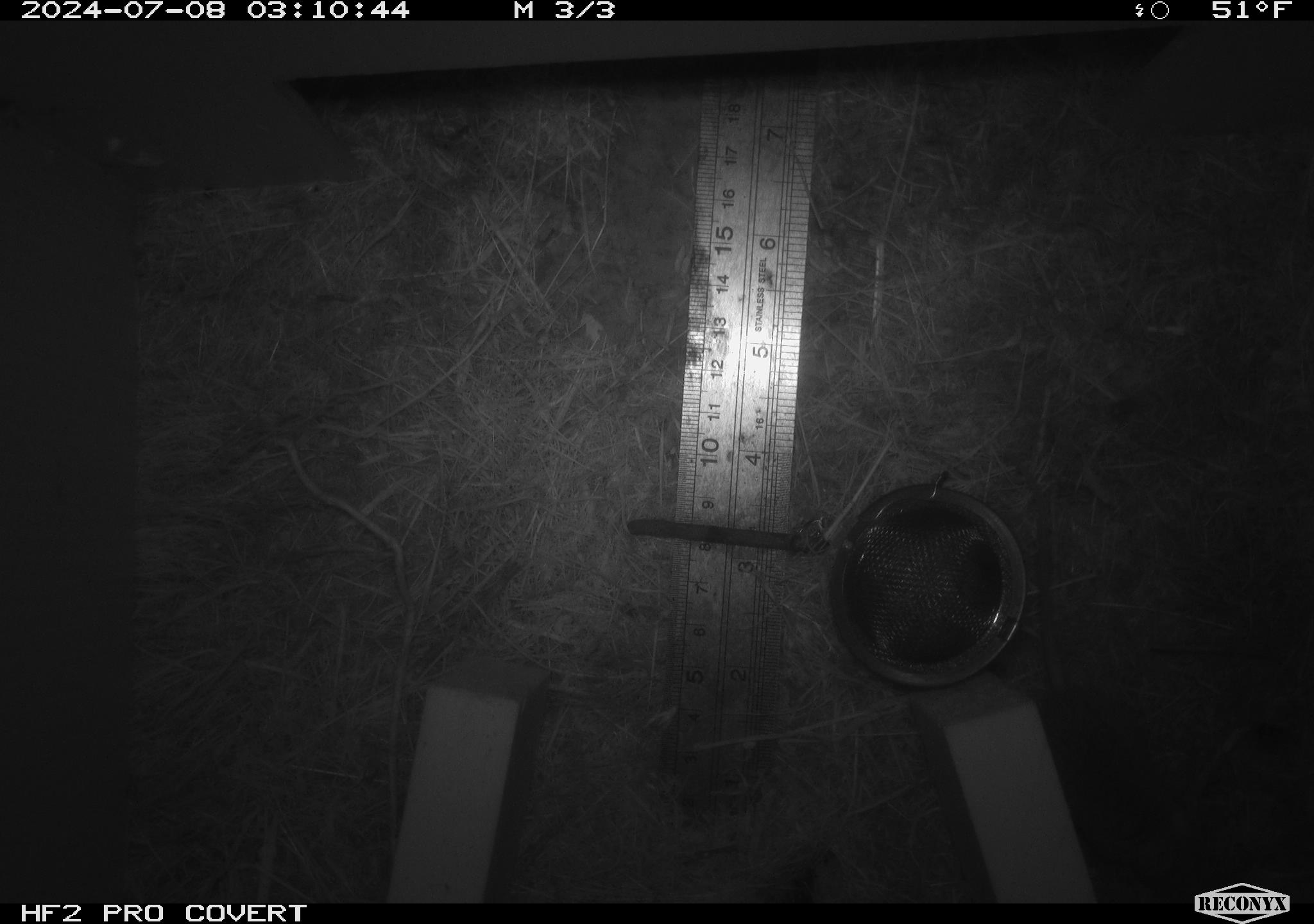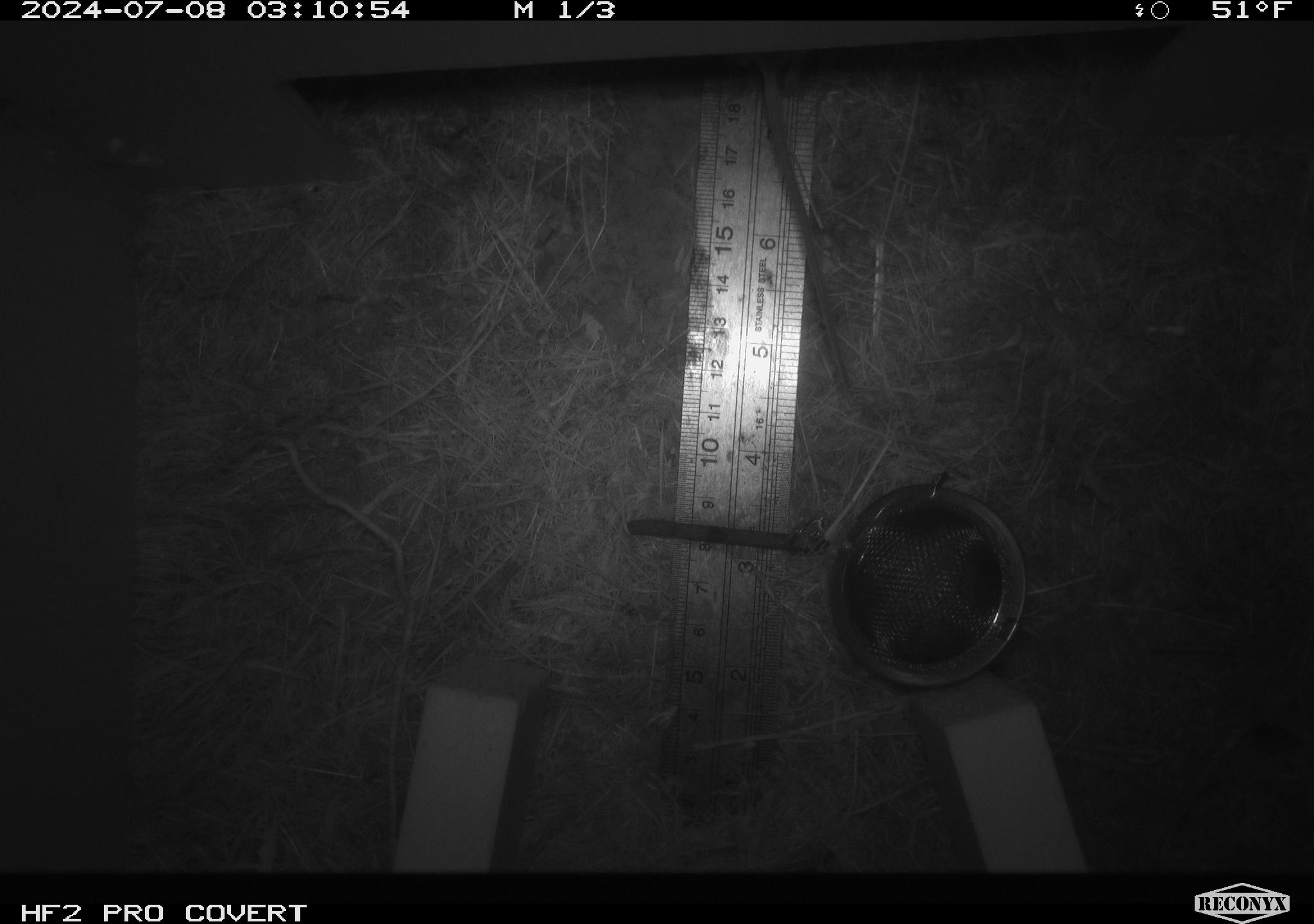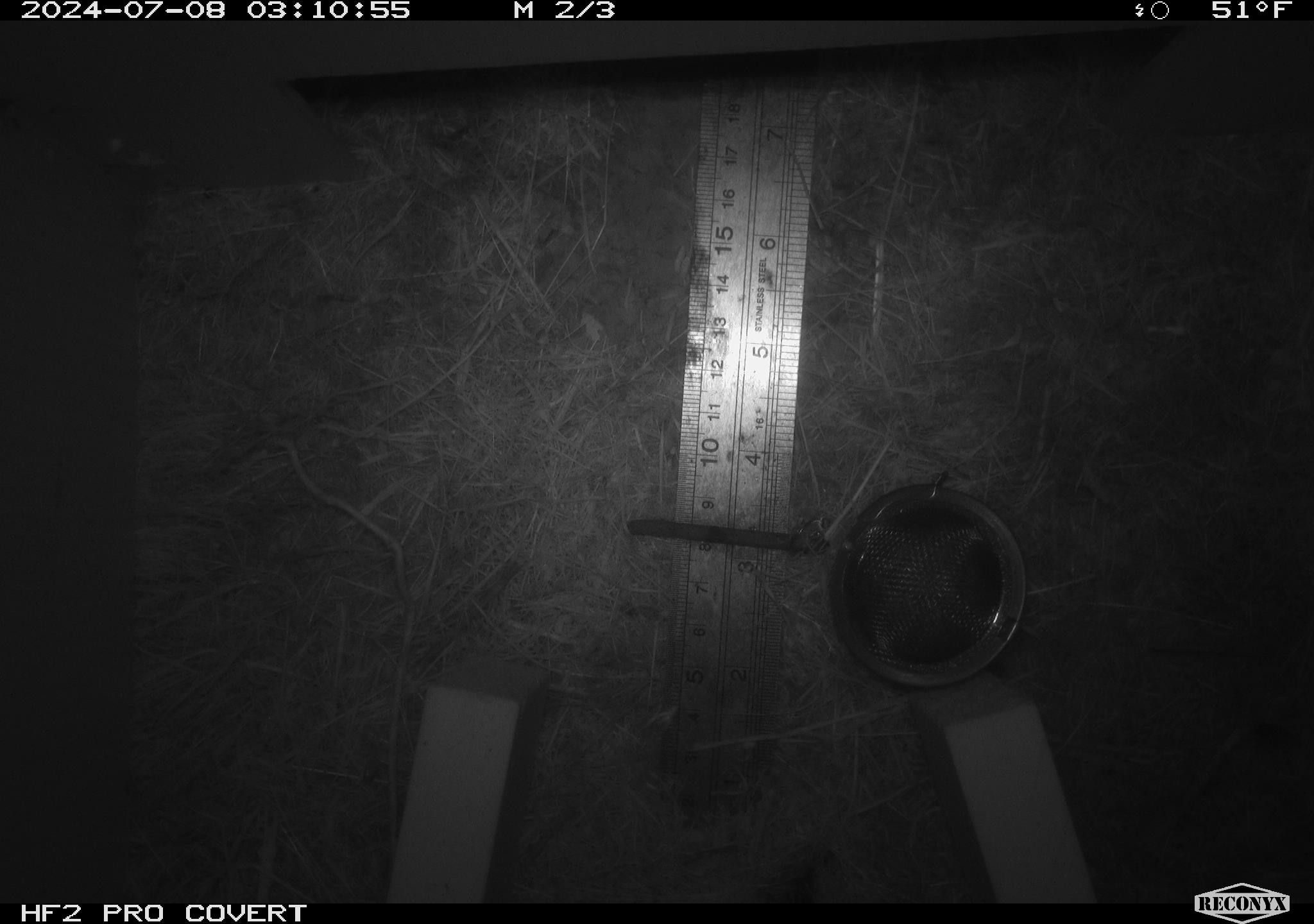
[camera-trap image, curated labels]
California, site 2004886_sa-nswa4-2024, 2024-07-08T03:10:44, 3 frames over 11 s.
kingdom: Animalia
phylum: Chordata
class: Mammalia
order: Eulipotyphla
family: Soricidae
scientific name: Soricidae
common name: shrews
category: soricidae family